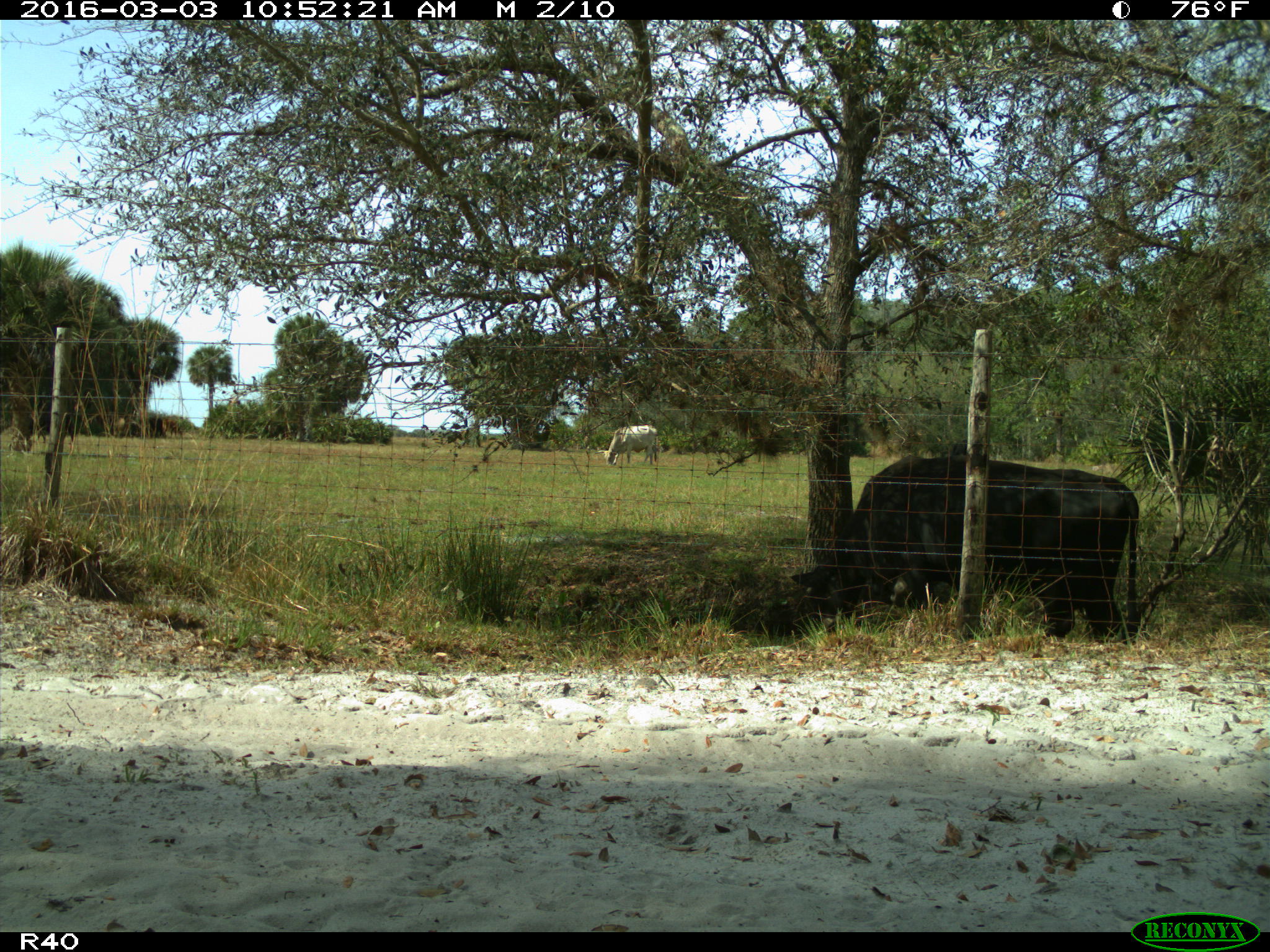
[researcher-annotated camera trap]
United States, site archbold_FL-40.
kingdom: Animalia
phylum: Chordata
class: Mammalia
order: Artiodactyla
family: Bovidae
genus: Bos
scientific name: Bos taurus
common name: domestic cow